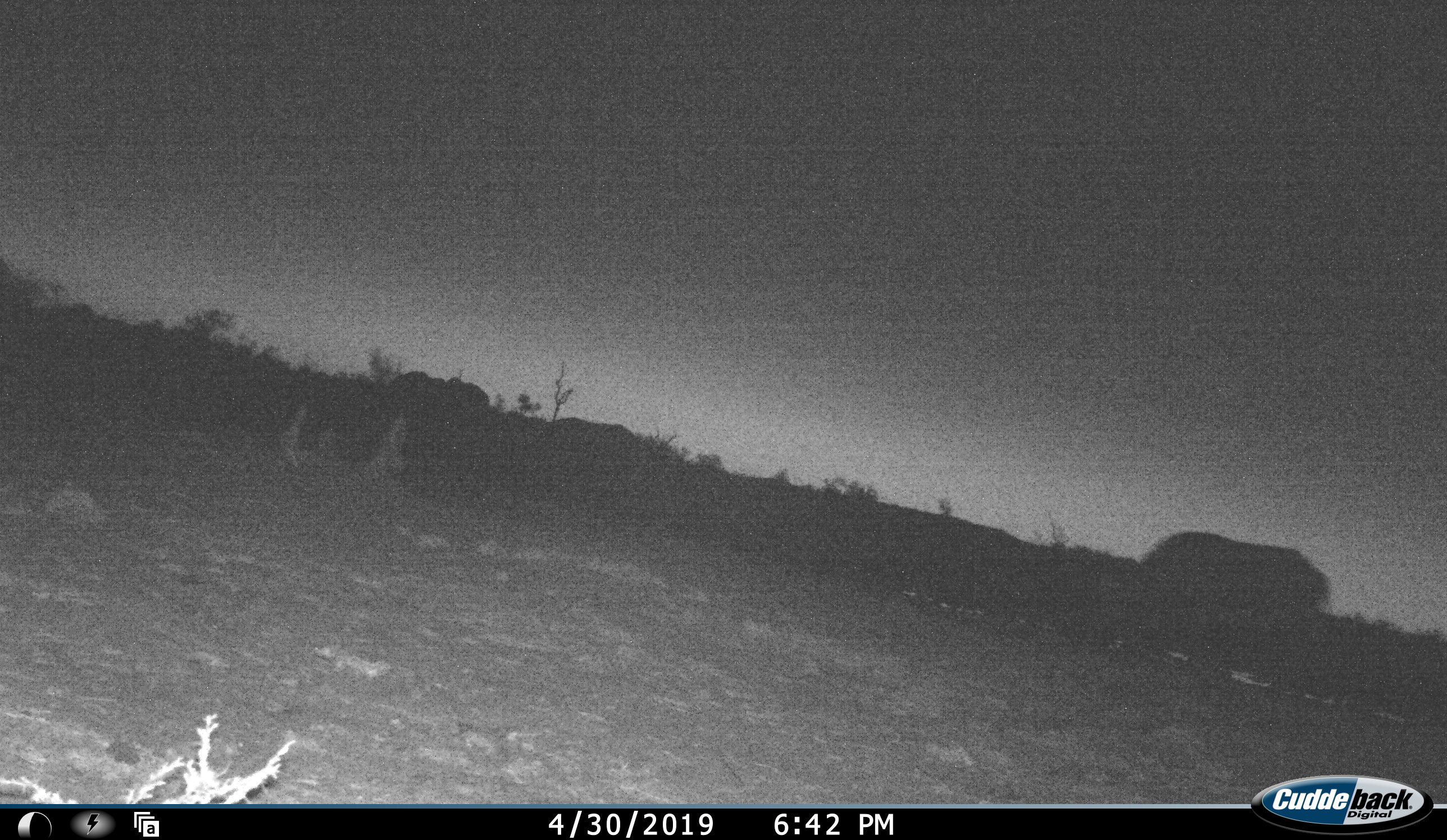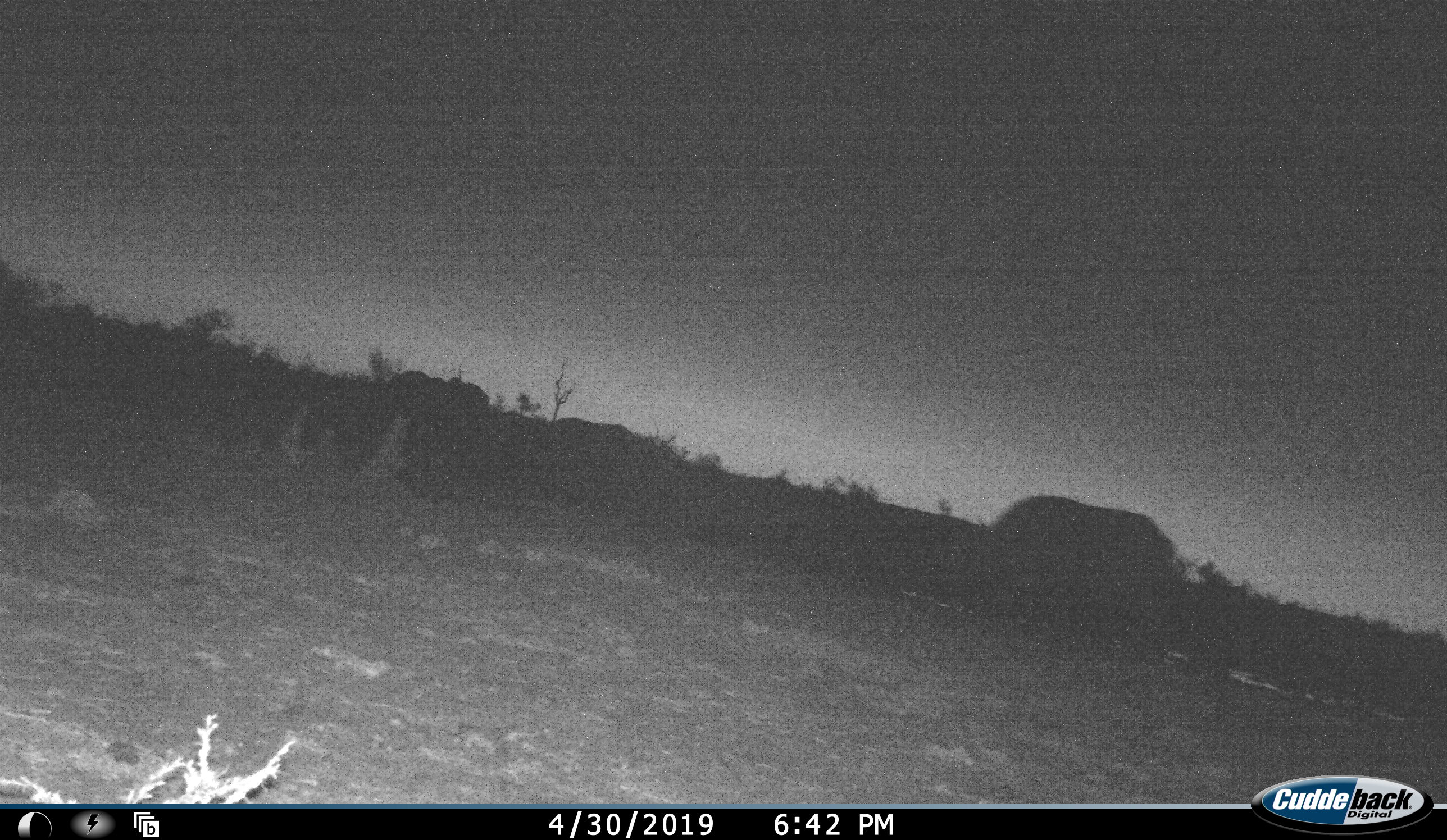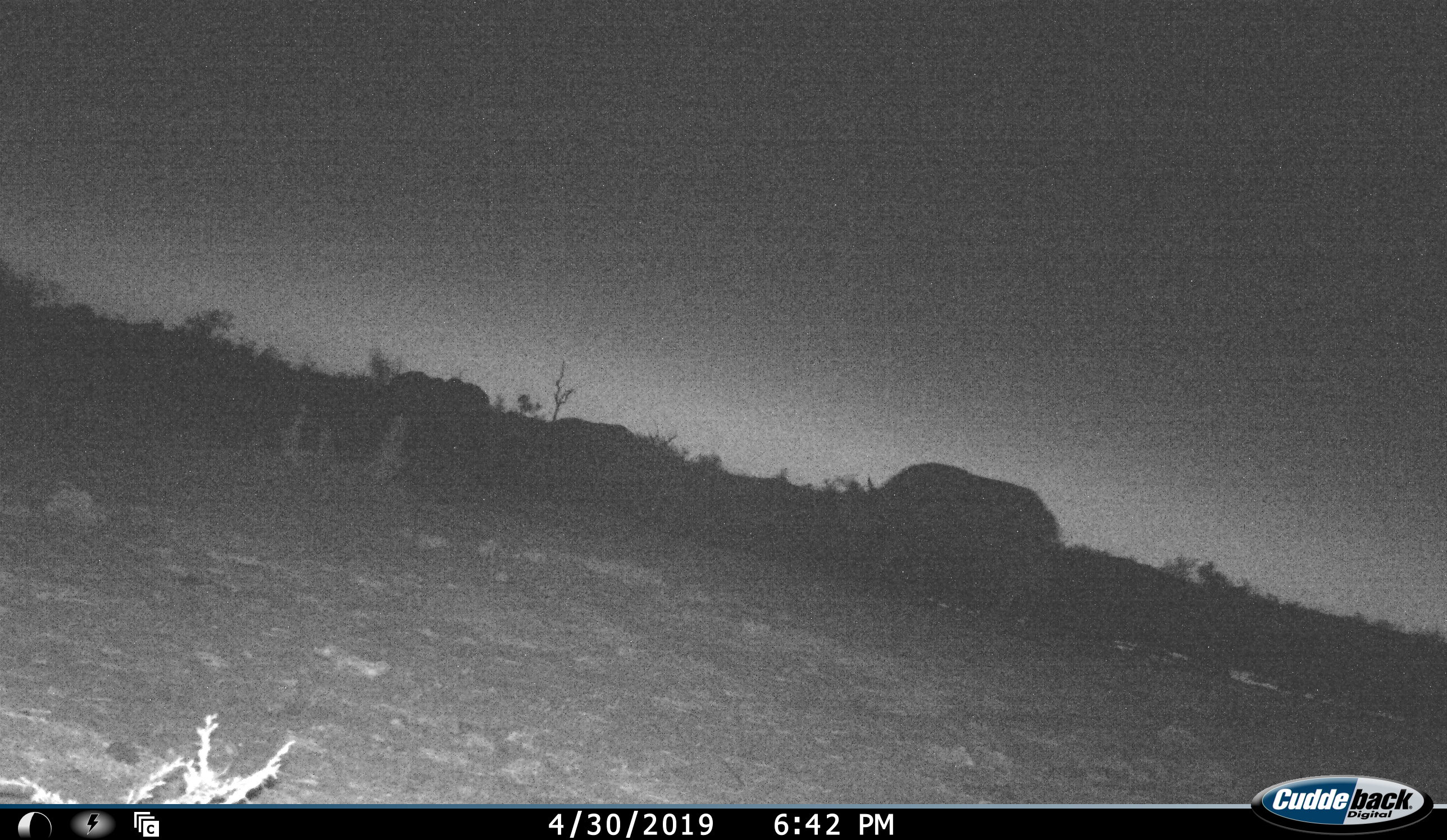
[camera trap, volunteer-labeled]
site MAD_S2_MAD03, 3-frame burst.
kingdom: Animalia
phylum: Chordata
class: Mammalia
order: Proboscidea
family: Elephantidae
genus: Loxodonta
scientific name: Loxodonta africana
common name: african bush elephant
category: elephant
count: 3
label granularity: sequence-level